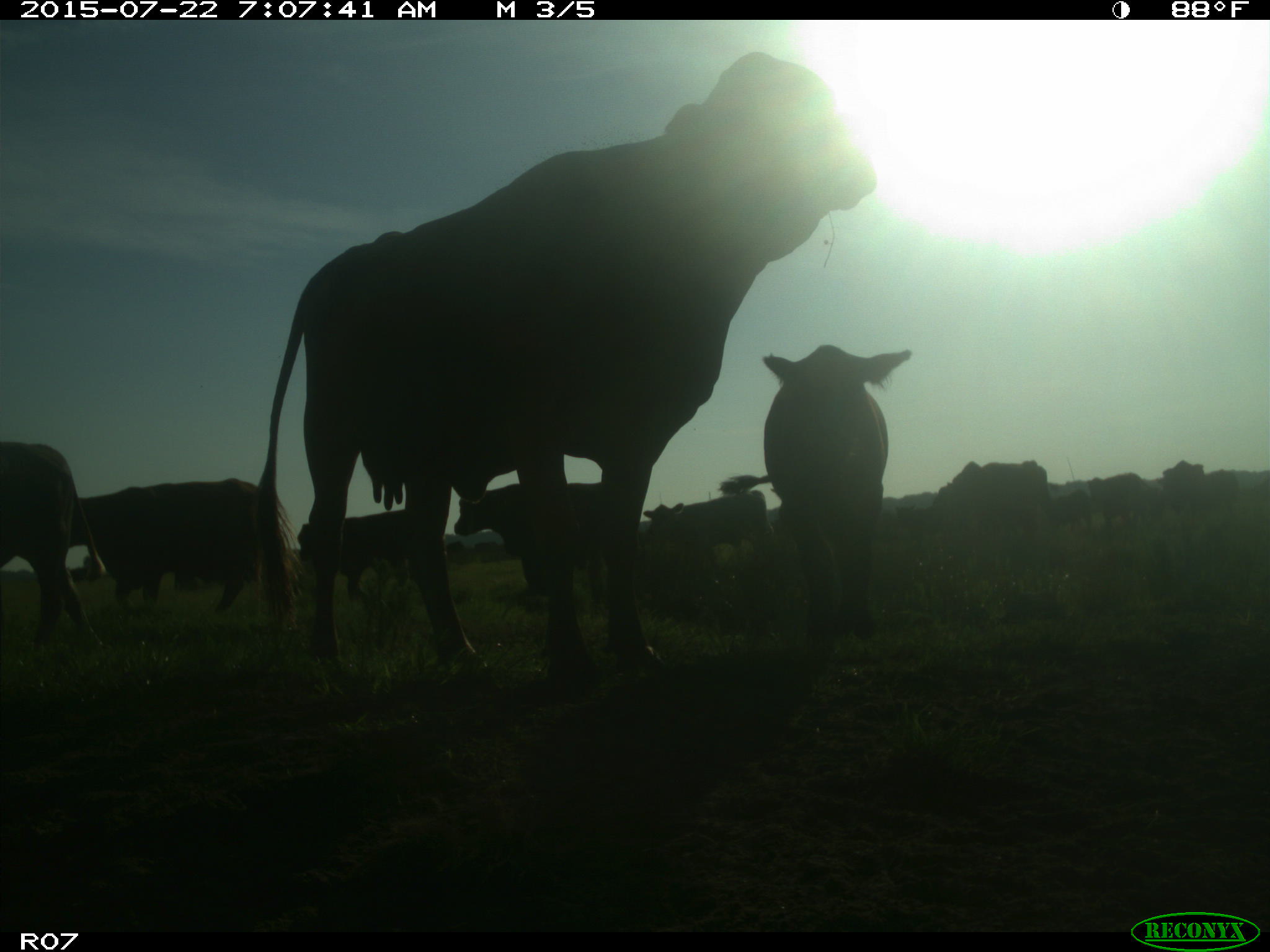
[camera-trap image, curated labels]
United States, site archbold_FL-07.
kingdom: Animalia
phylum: Chordata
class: Mammalia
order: Carnivora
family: Procyonidae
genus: Procyon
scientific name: Procyon lotor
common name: common raccoon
Procyon lotor (common raccoon).